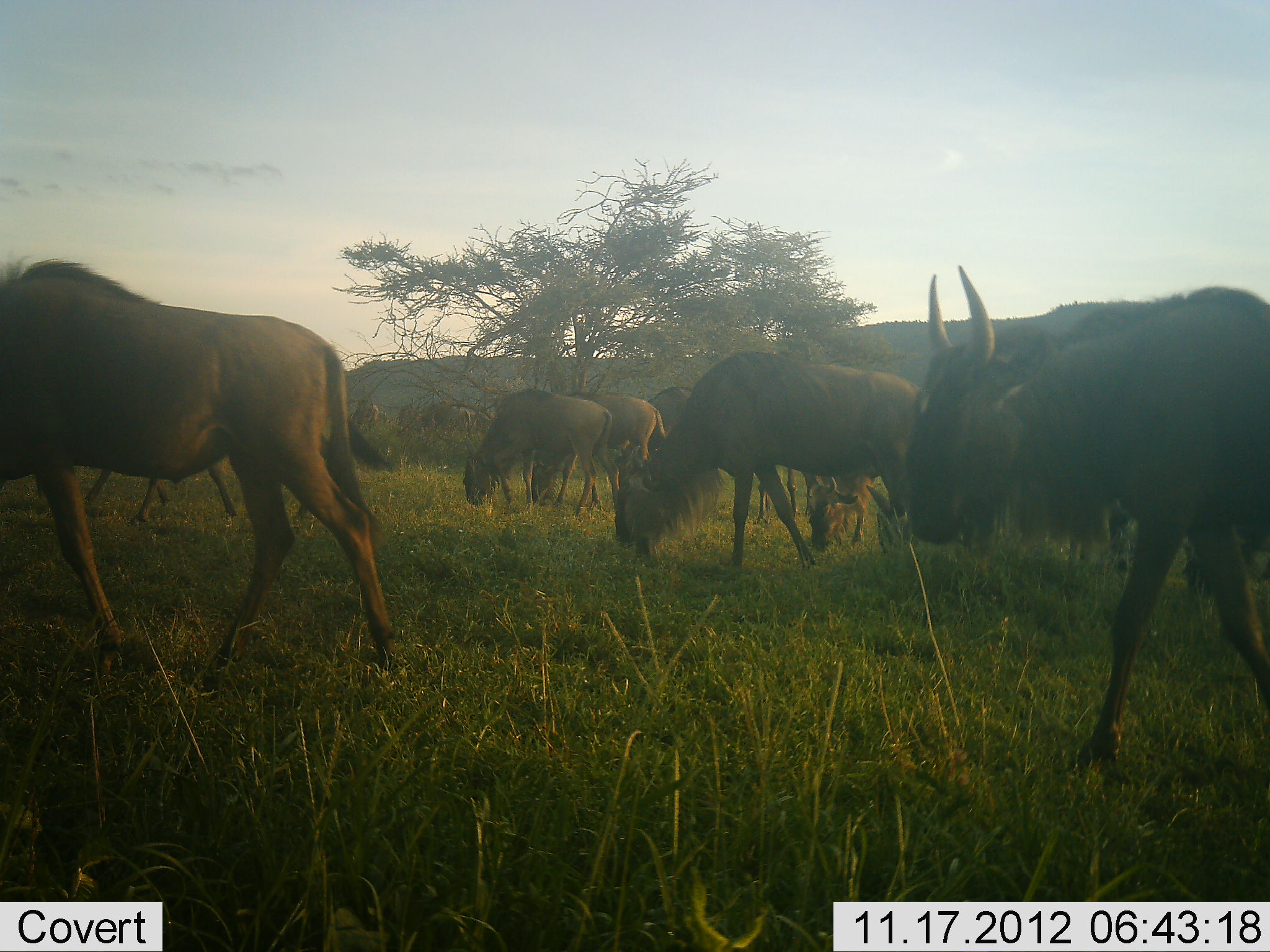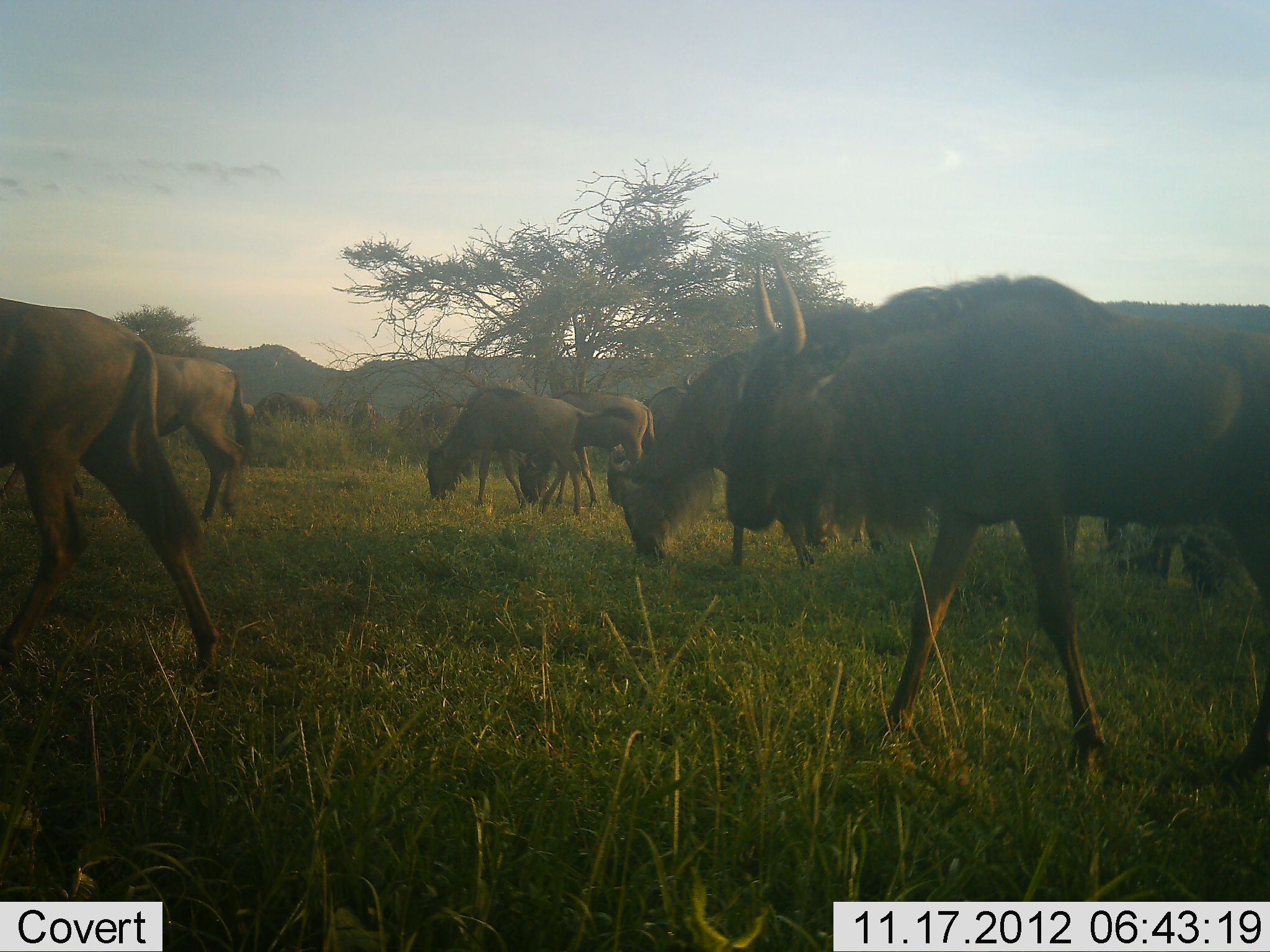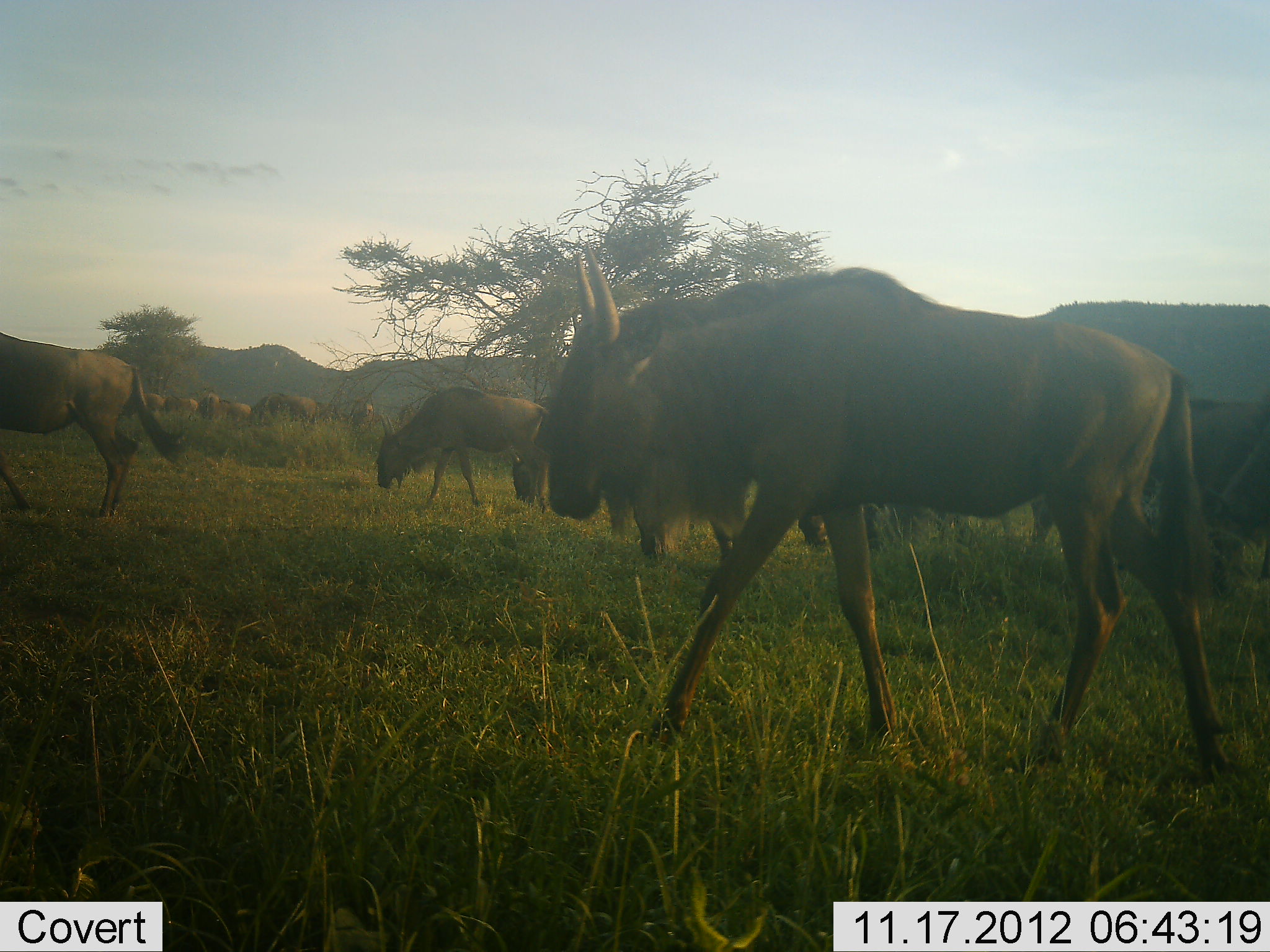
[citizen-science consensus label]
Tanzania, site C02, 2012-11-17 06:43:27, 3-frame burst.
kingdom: Animalia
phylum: Chordata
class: Mammalia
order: Artiodactyla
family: Bovidae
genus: Connochaetes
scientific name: Connochaetes taurinus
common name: blue wildebeest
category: wildebeest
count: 11-50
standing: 20%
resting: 0%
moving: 100%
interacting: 0%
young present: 0%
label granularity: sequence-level